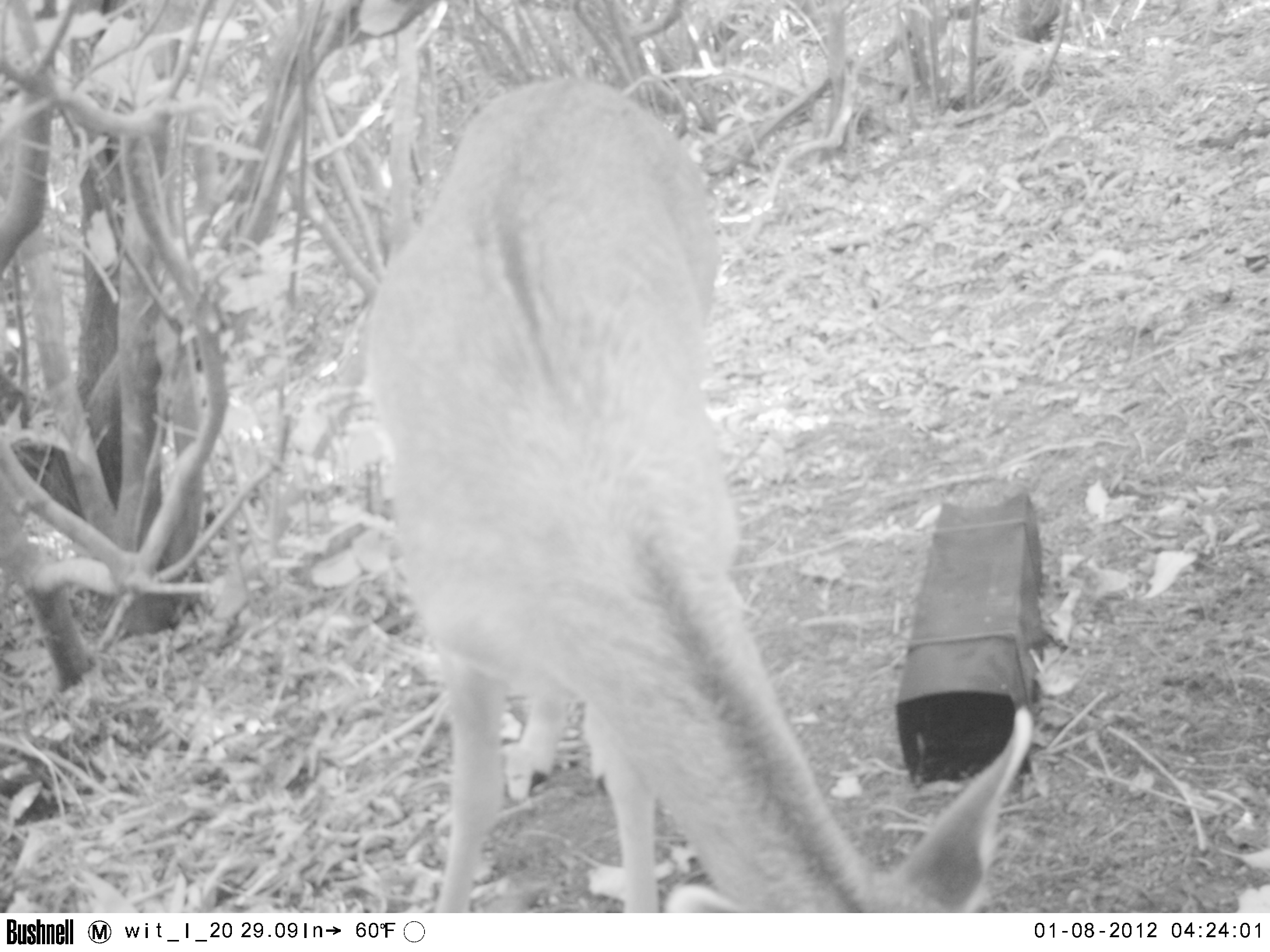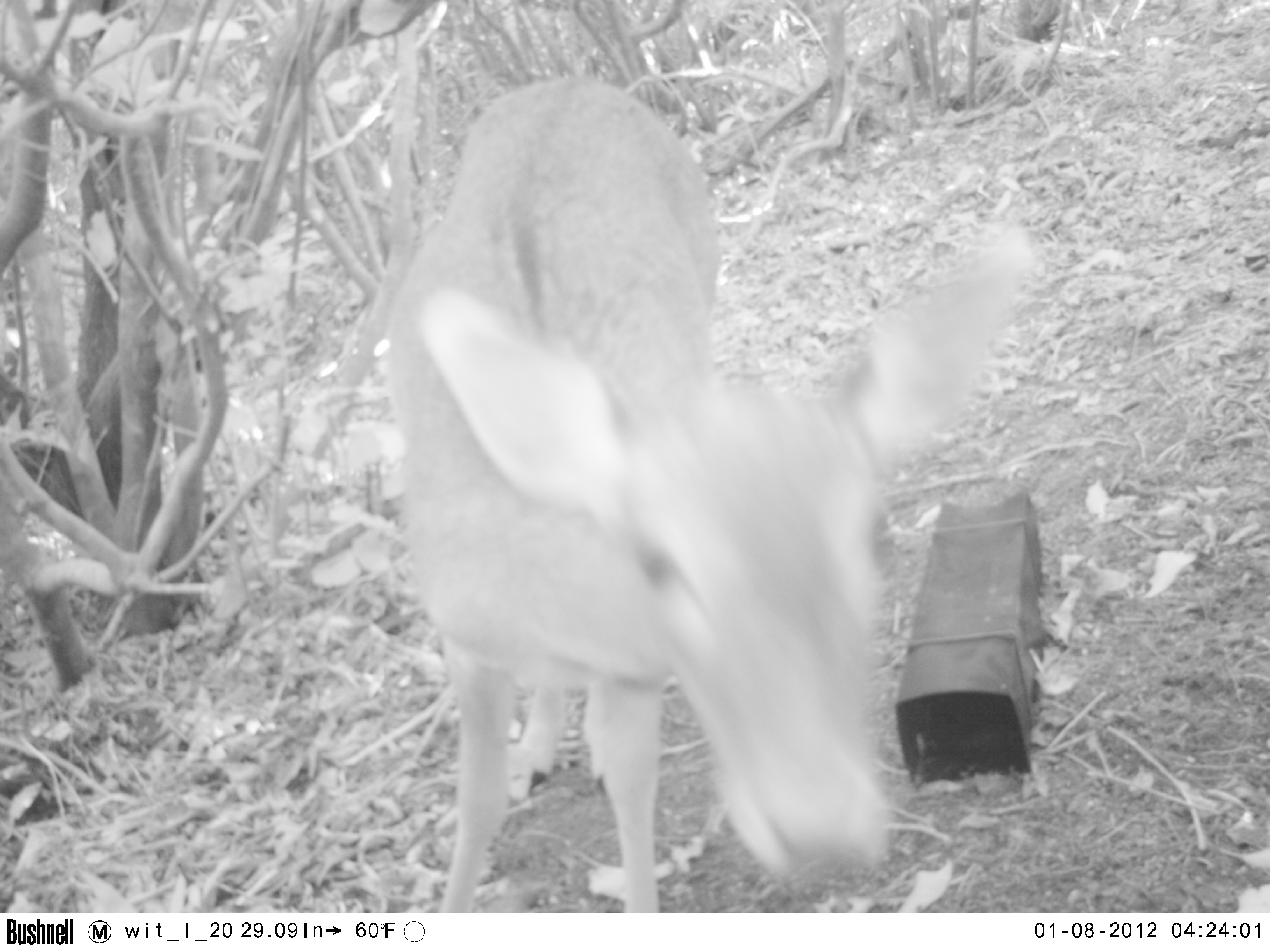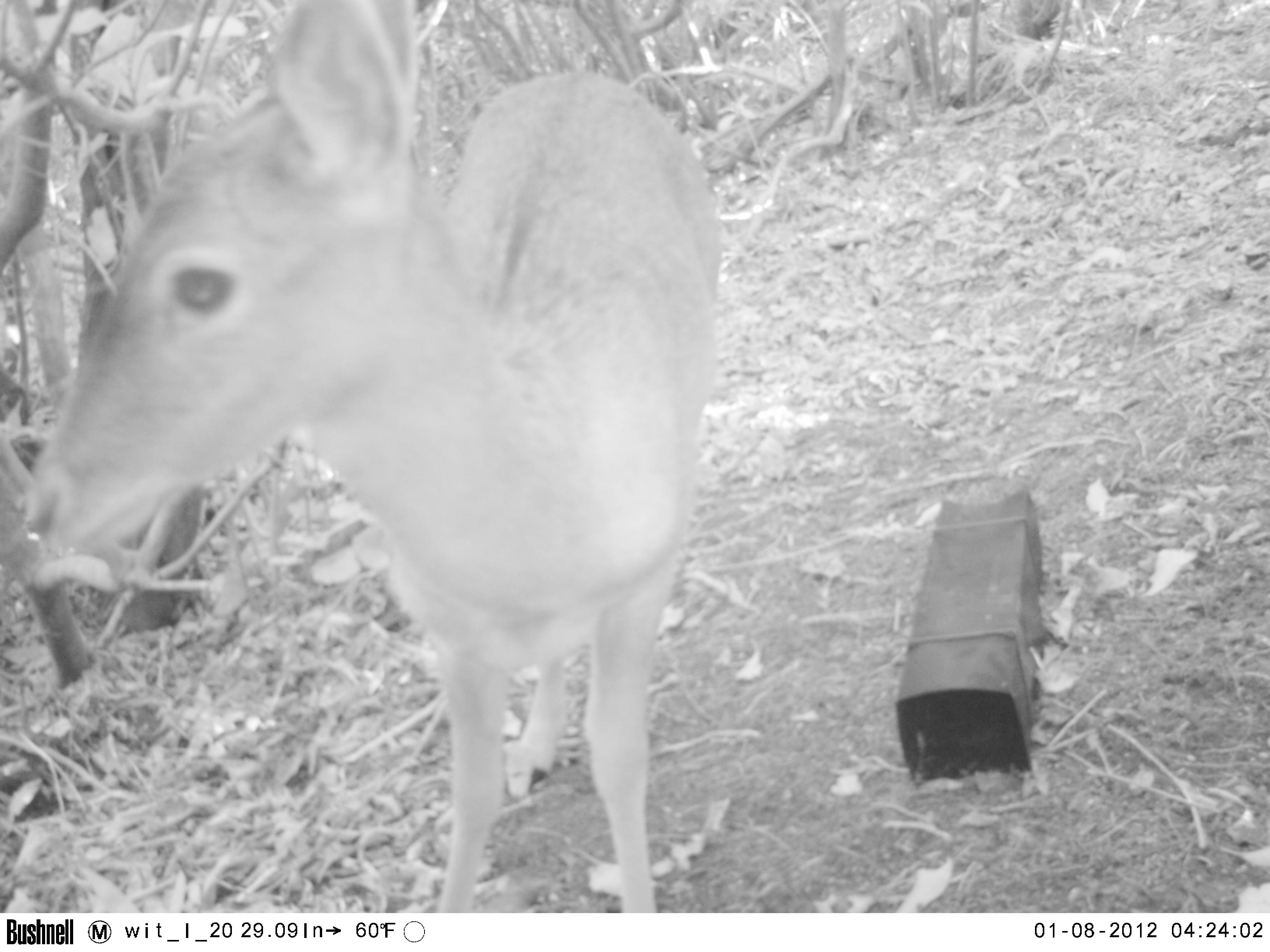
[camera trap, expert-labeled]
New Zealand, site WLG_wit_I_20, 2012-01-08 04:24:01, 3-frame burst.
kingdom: Animalia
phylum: Chordata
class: Mammalia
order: Artiodactyla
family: Cervidae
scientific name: Cervidae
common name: deer